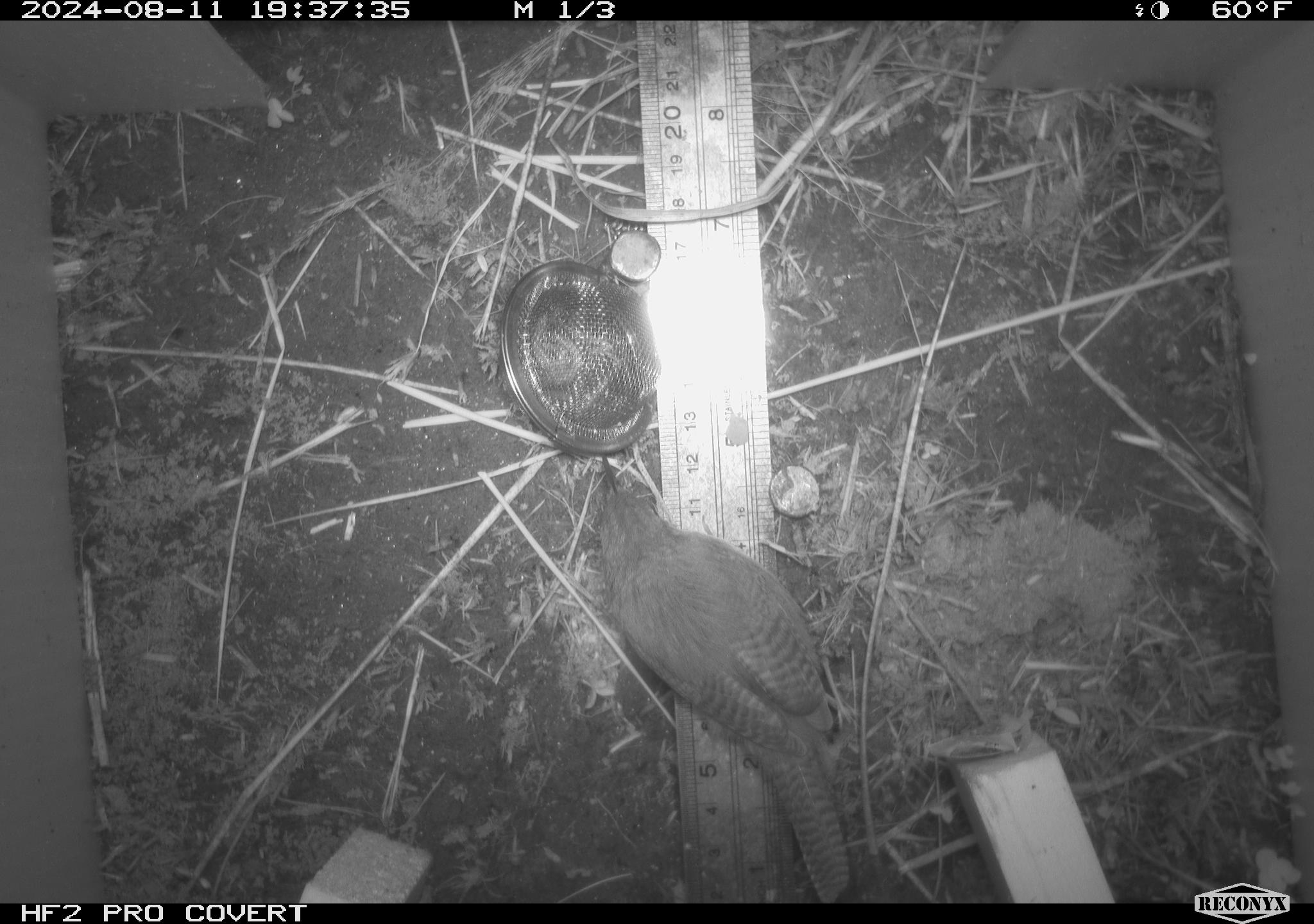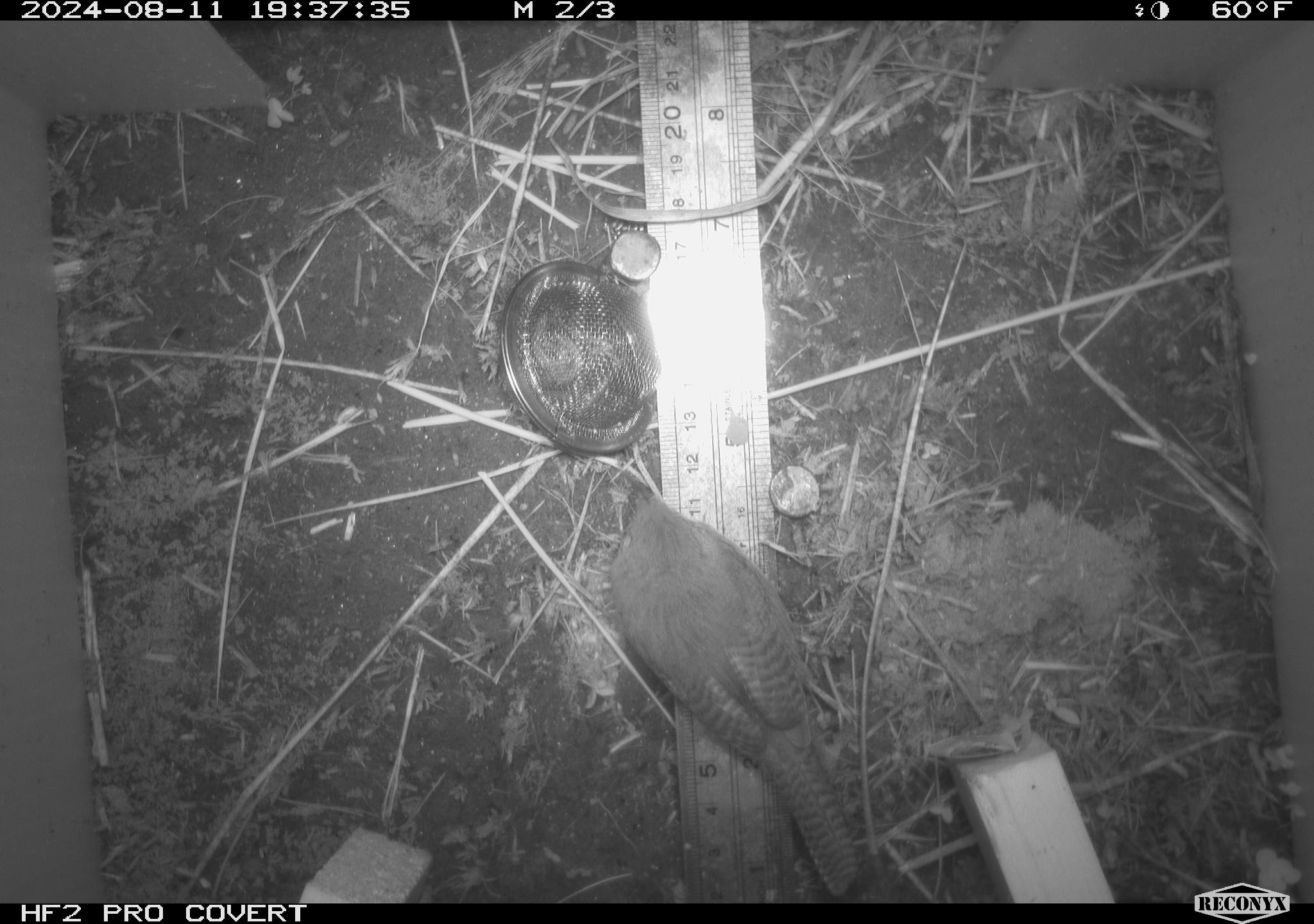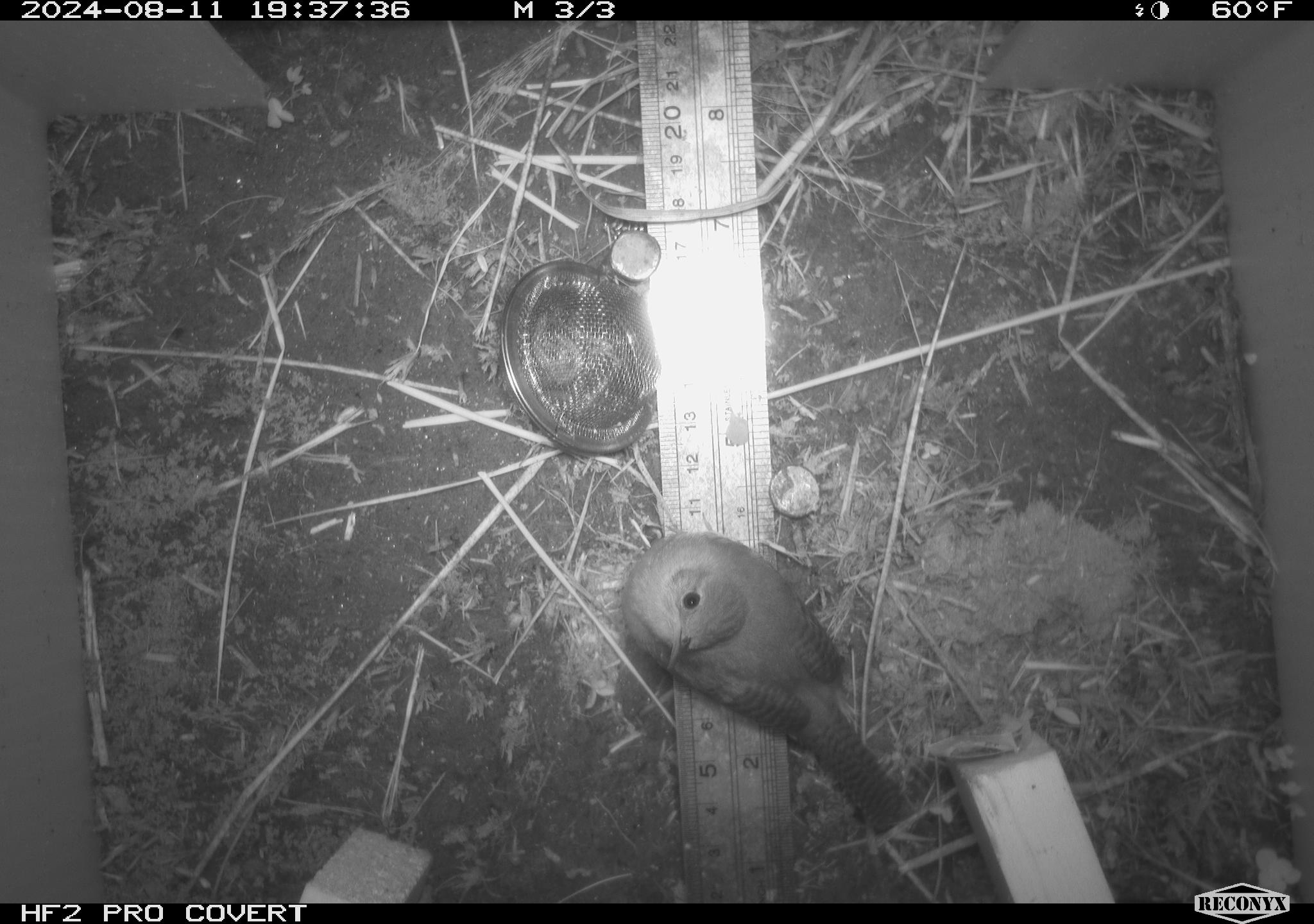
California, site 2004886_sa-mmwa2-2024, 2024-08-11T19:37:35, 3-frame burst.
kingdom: Animalia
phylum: Chordata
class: Aves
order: Passeriformes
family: Troglodytidae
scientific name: Troglodytidae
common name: wren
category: troglodytidae family